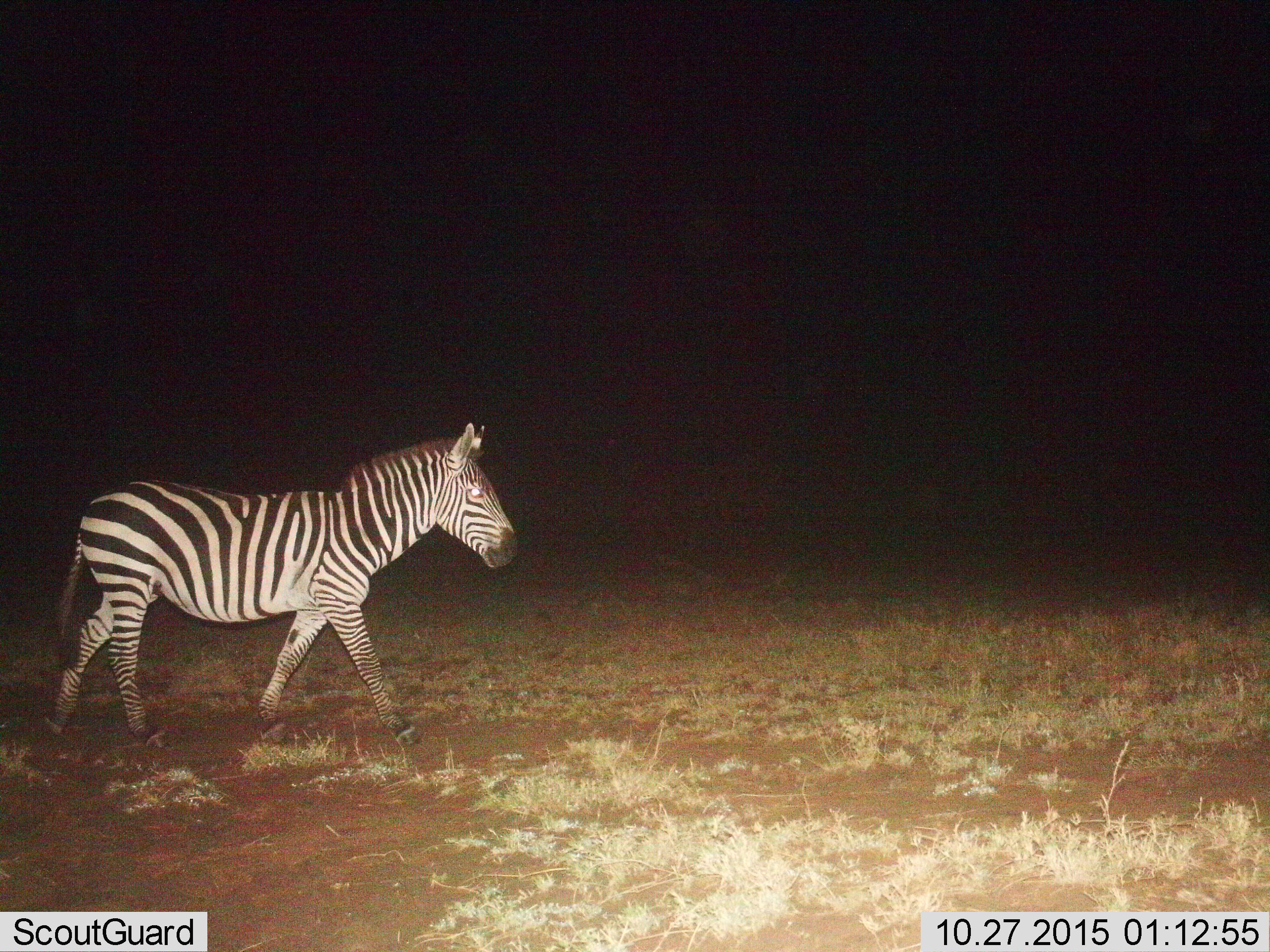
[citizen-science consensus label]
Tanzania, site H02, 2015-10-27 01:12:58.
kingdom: Animalia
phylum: Chordata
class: Mammalia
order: Perissodactyla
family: Equidae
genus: Equus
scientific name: Equus quagga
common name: plains zebra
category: zebra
Zebra (plains zebra) (Equus quagga), count 1. Behavior (volunteer vote fractions): standing 0%, resting 0%, moving 100%, interacting 0%. Young present (vote fraction): 0%. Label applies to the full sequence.